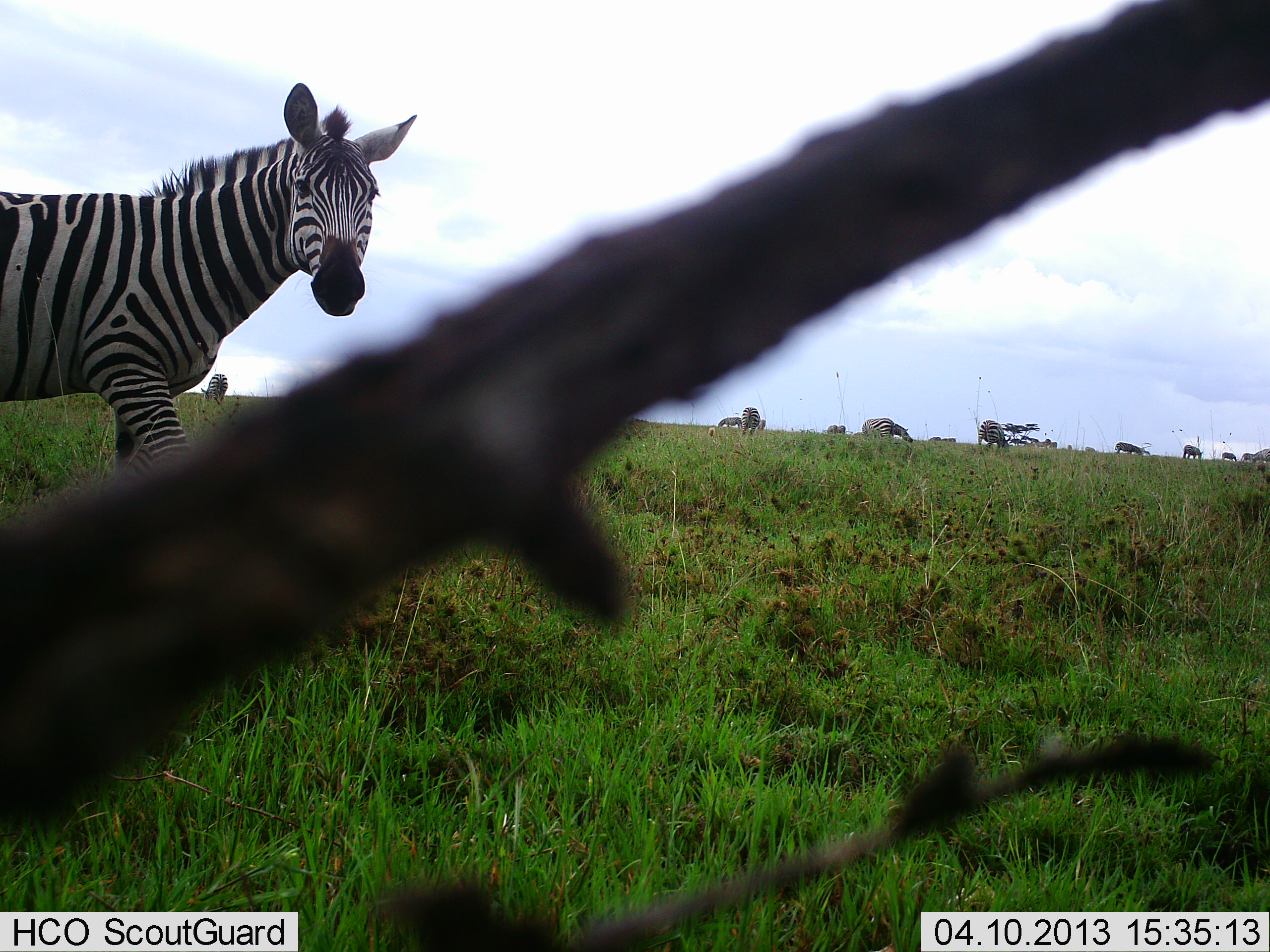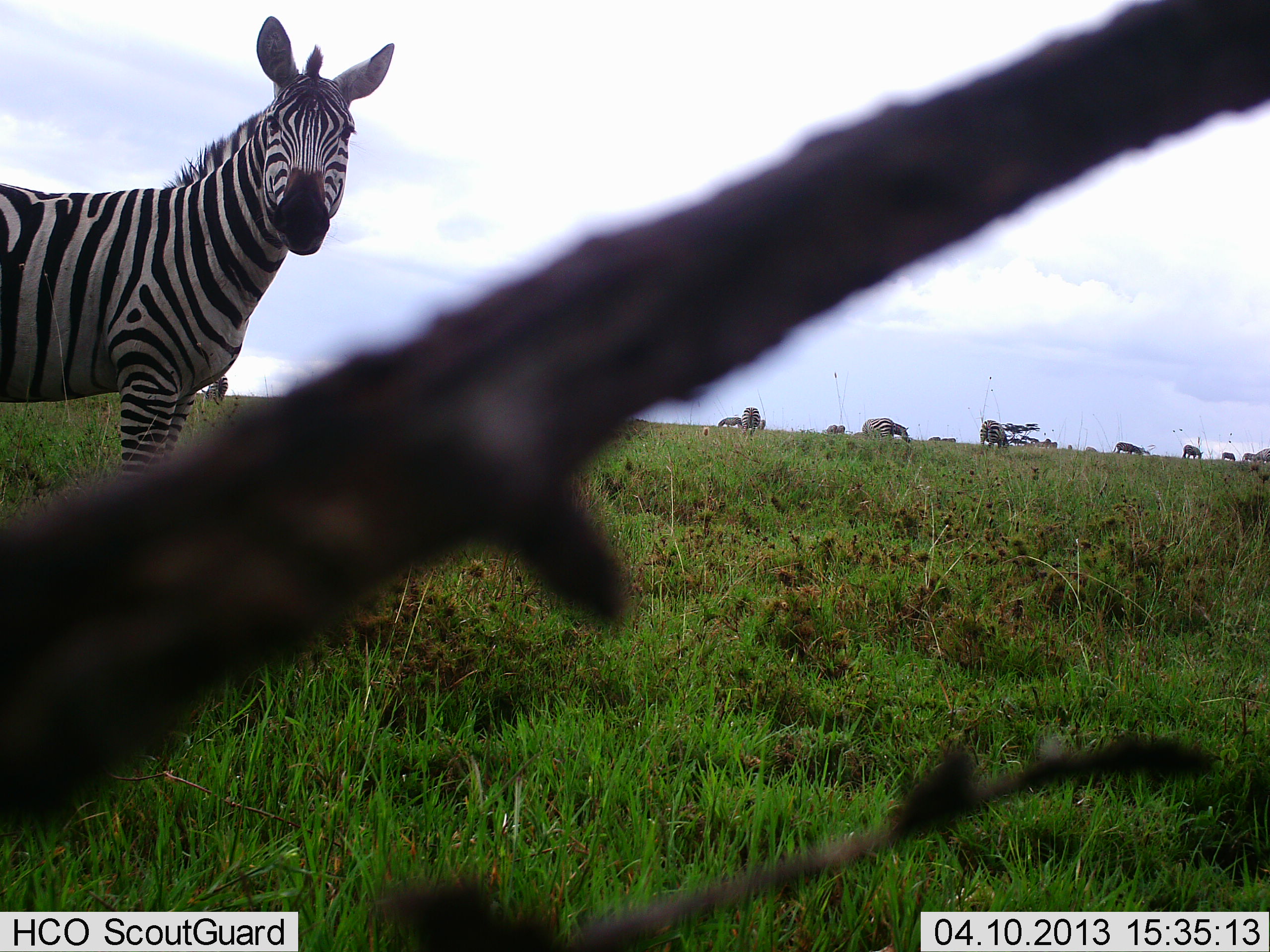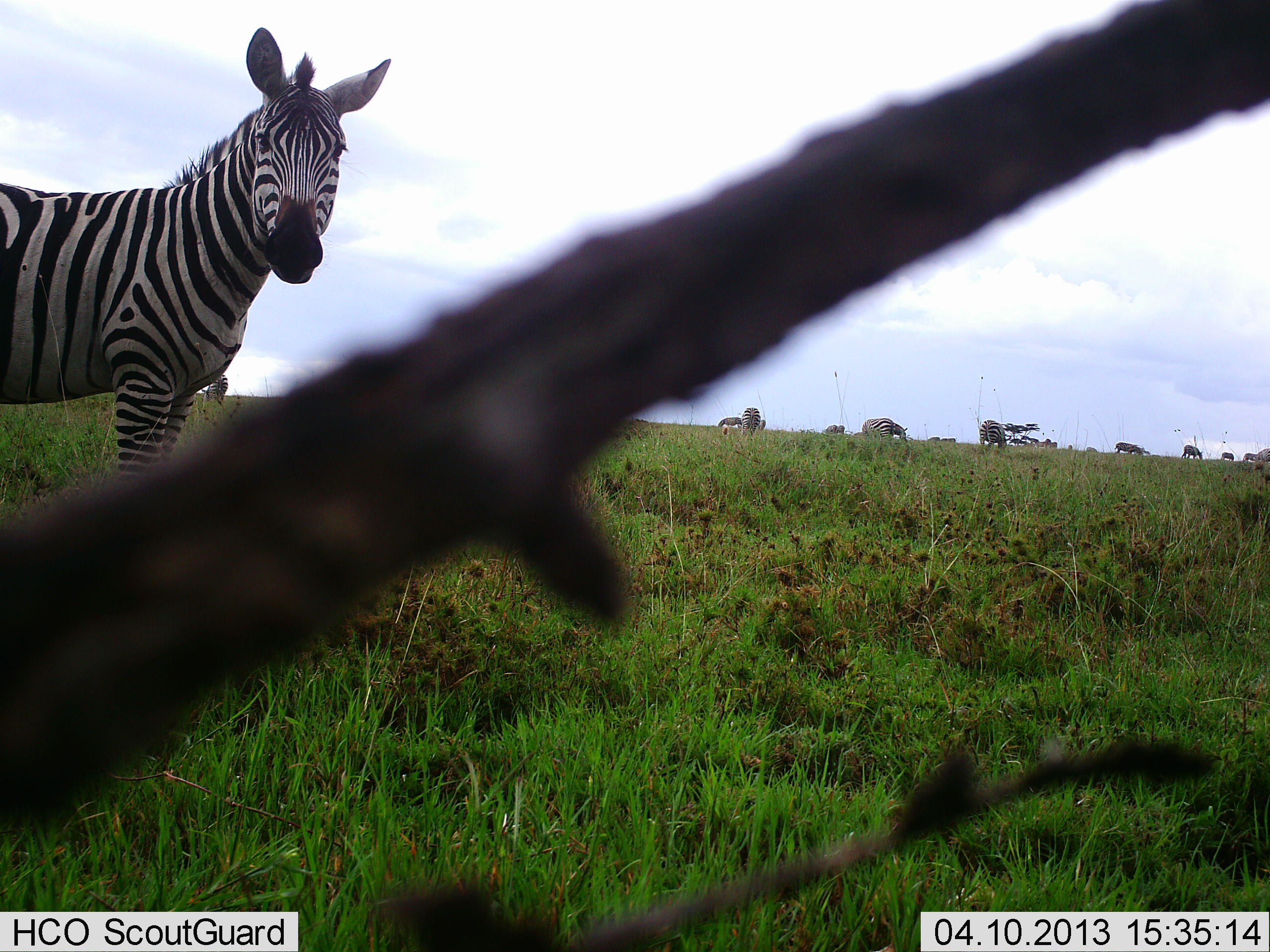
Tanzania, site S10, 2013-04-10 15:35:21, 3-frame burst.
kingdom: Animalia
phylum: Chordata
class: Mammalia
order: Perissodactyla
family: Equidae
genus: Equus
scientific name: Equus quagga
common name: plains zebra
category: zebra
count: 8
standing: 90%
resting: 3%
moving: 16%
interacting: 0%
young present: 0%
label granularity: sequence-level